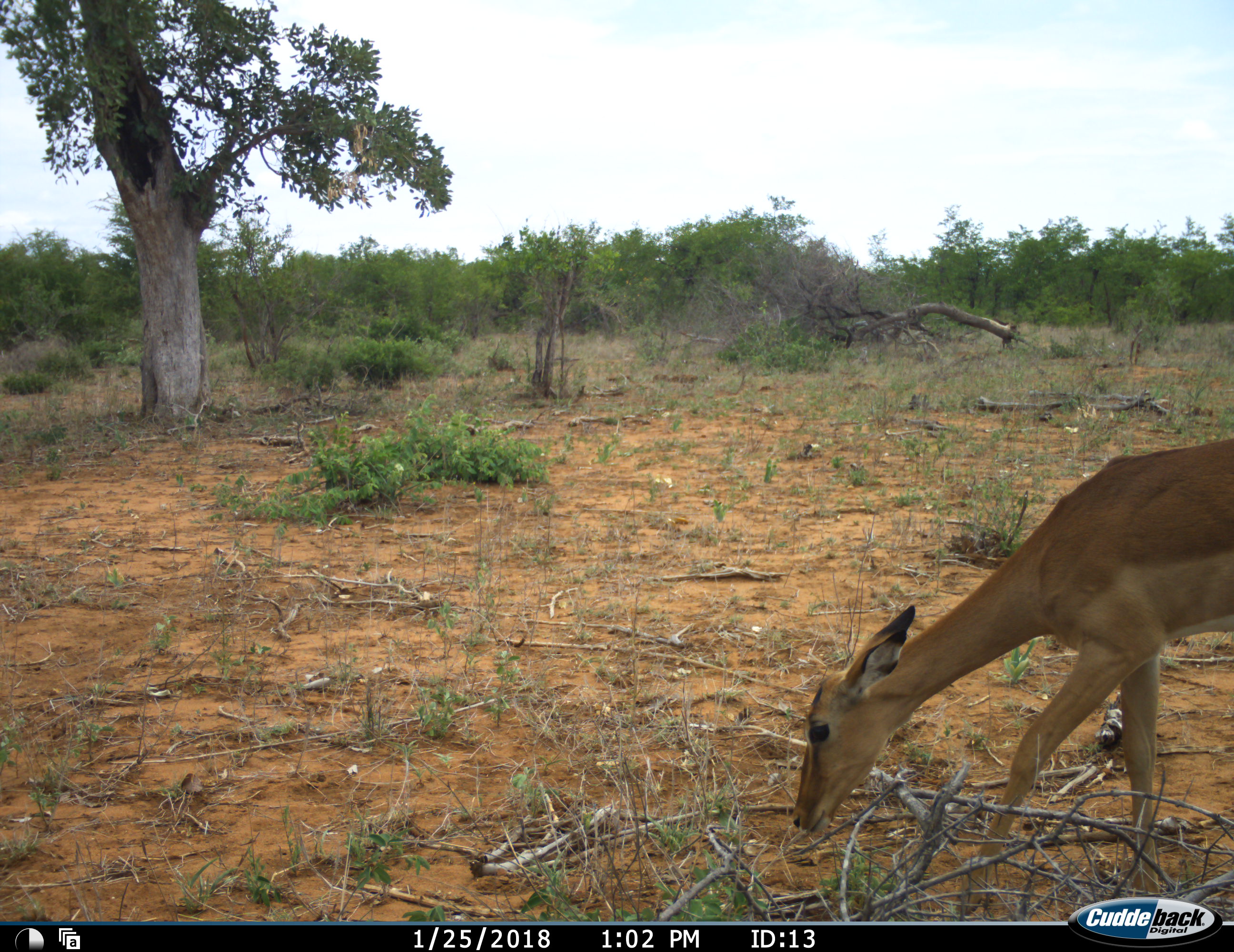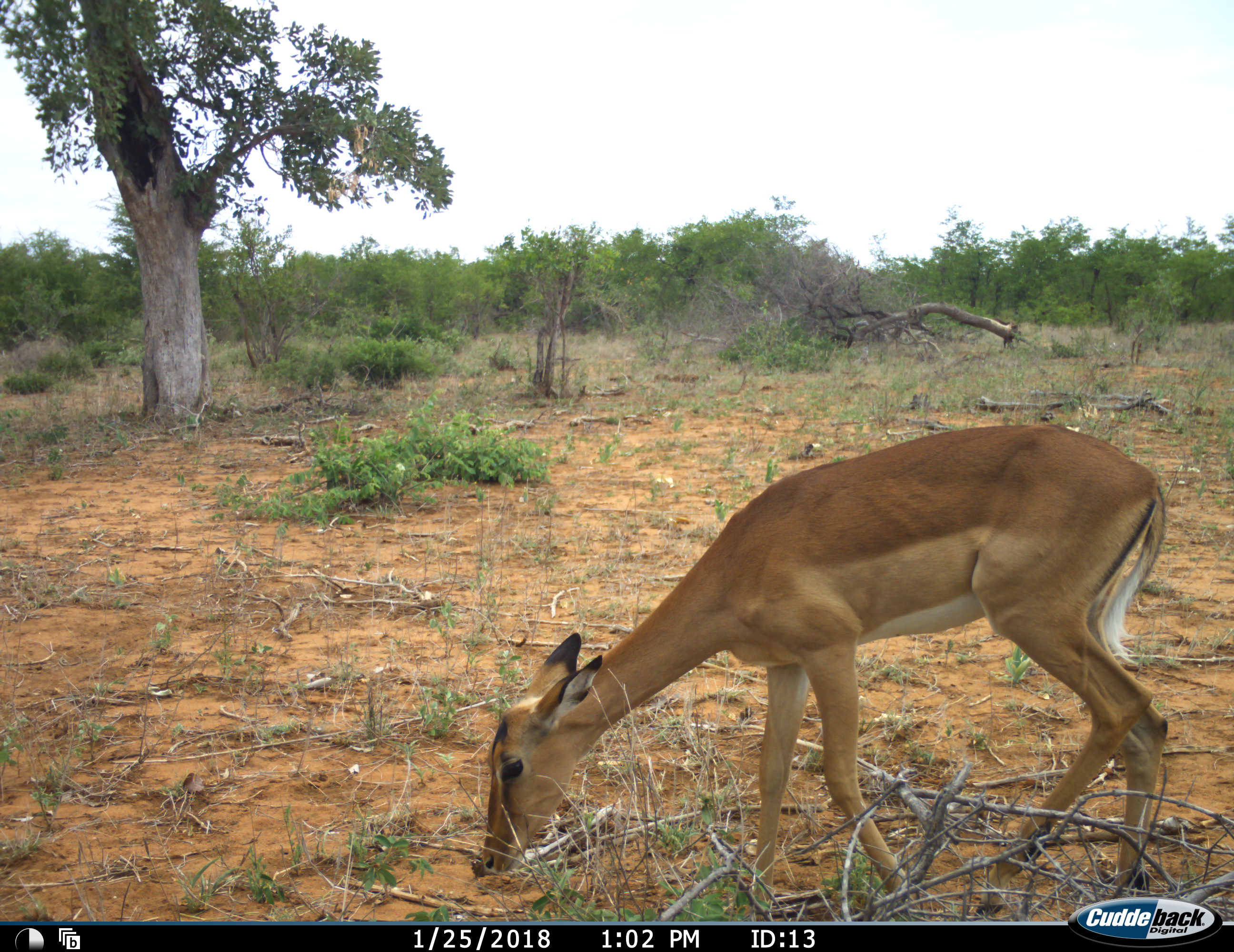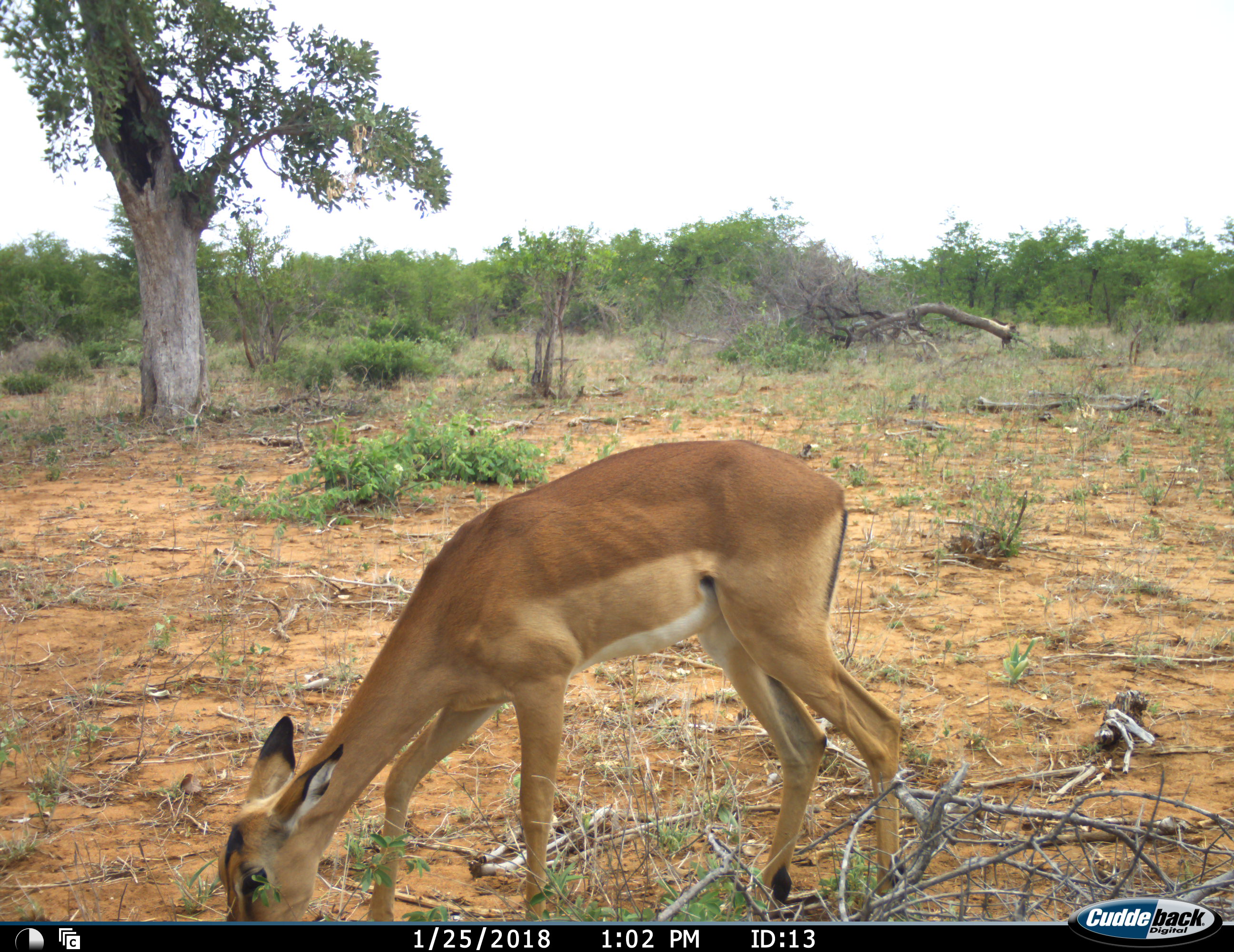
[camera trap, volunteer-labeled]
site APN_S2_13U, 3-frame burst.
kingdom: Animalia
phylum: Chordata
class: Mammalia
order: Artiodactyla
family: Bovidae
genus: Aepyceros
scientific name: Aepyceros melampus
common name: impala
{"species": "impala (Aepyceros melampus)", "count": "1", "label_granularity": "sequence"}